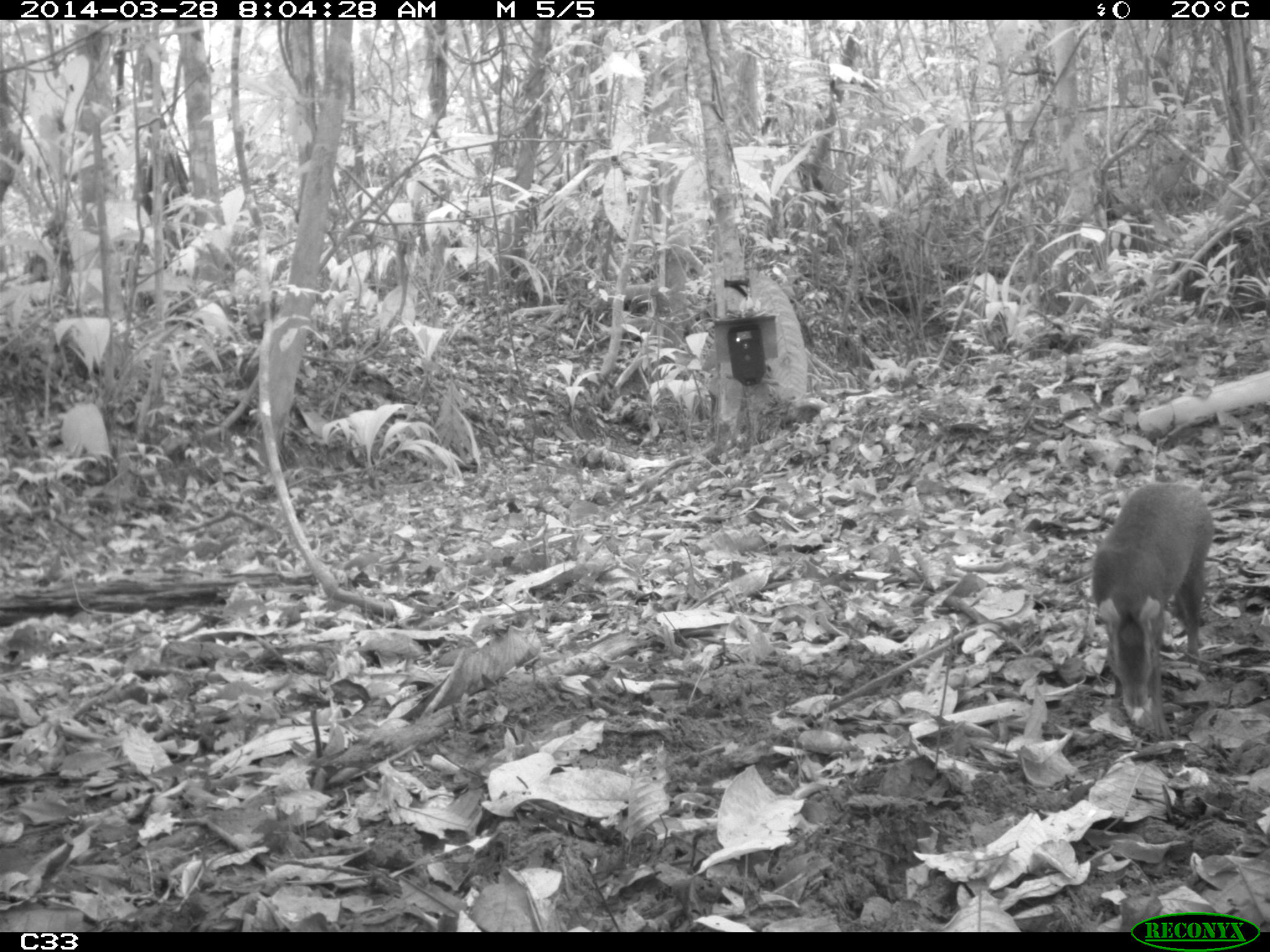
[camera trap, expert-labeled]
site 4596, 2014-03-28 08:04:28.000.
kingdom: Animalia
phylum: Chordata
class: Mammalia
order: Rodentia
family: Dasyproctidae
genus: Dasyprocta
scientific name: Dasyprocta leporina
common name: red-rumped agouti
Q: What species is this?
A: Dasyprocta leporina (red-rumped agouti).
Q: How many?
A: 1.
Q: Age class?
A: Adult.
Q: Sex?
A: Male.